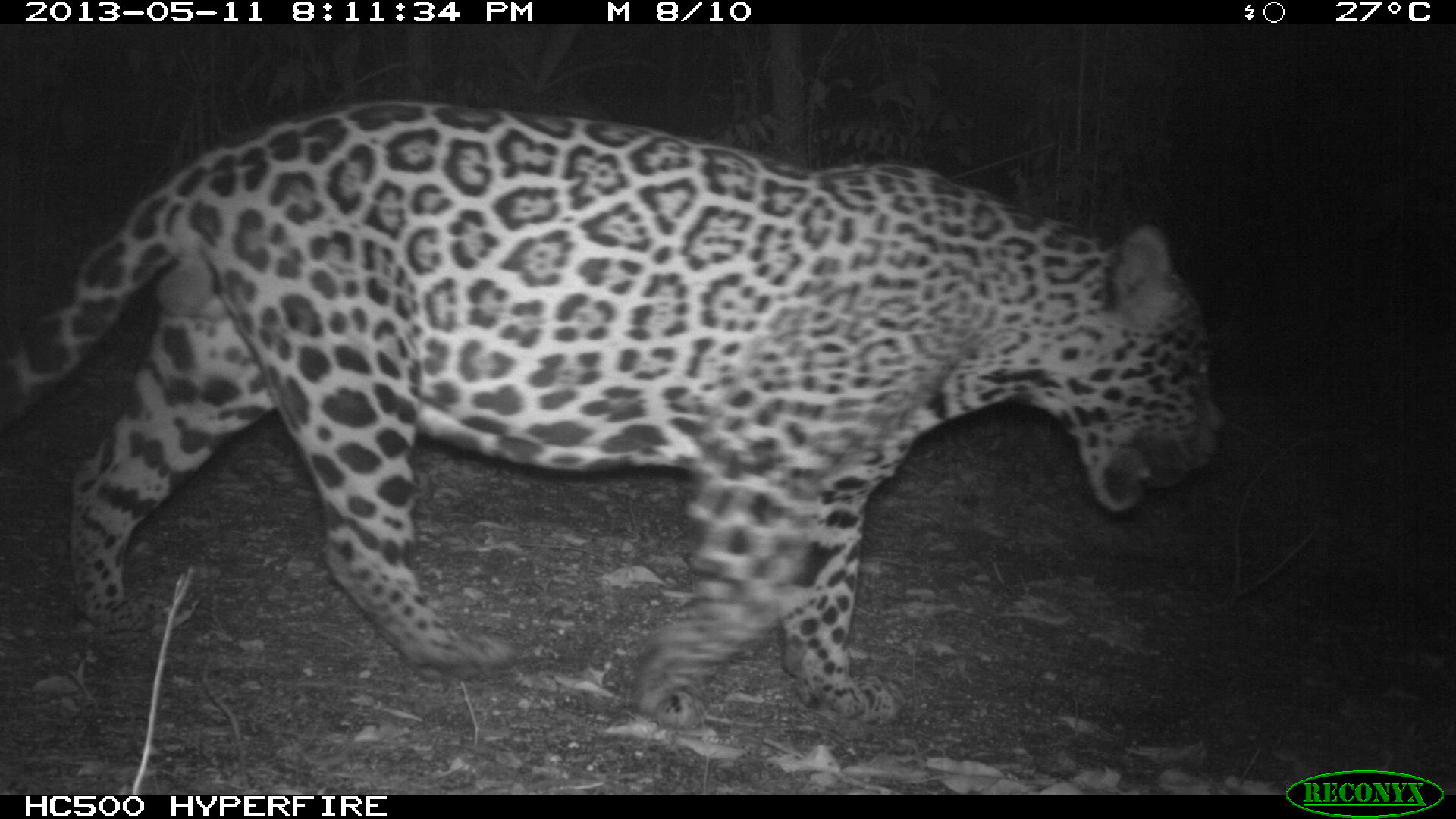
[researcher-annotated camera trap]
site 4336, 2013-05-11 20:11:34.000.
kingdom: Animalia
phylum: Chordata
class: Mammalia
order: Carnivora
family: Felidae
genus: Panthera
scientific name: Panthera onca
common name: jaguar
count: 1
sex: male